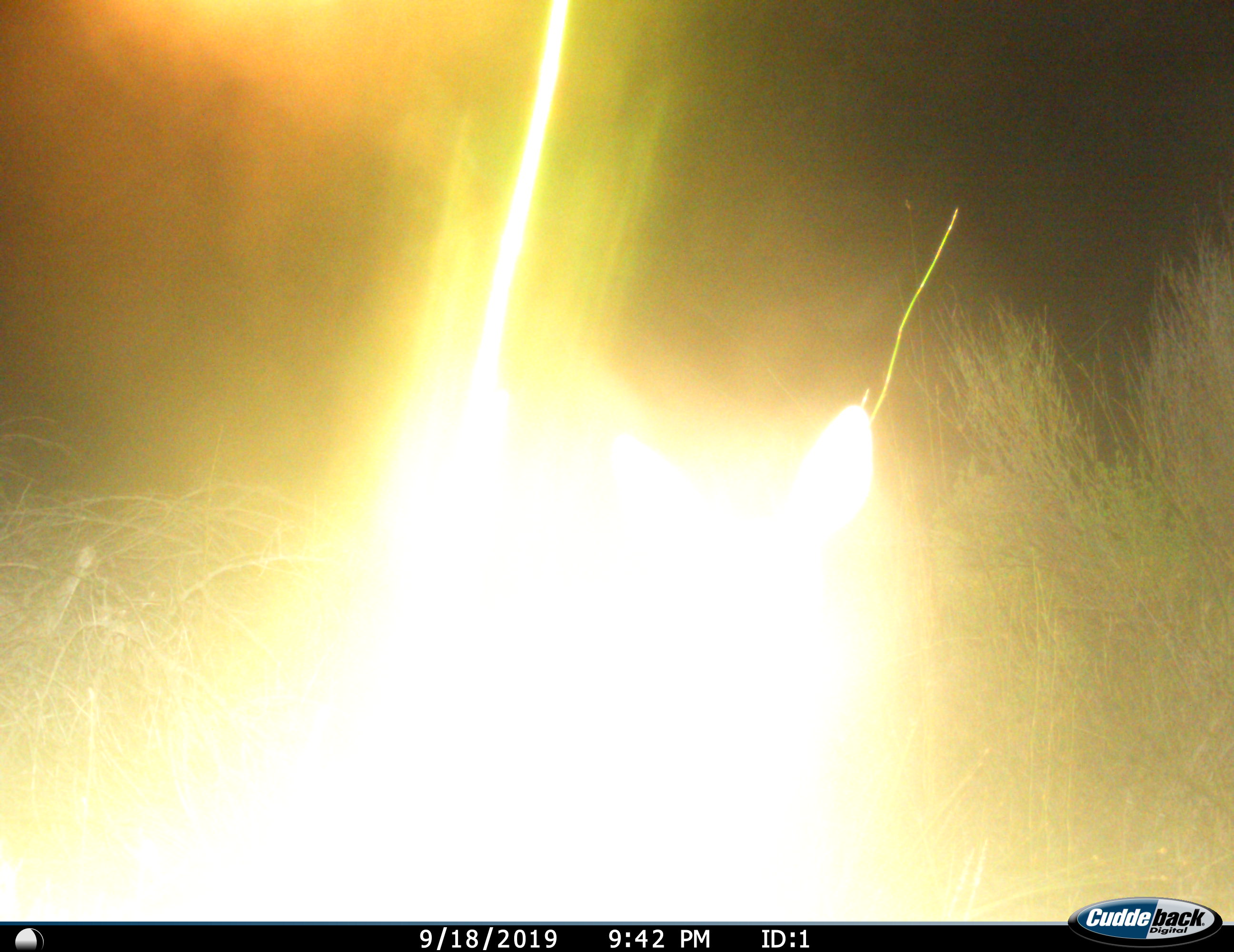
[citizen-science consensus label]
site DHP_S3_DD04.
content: unidentified animal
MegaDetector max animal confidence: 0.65